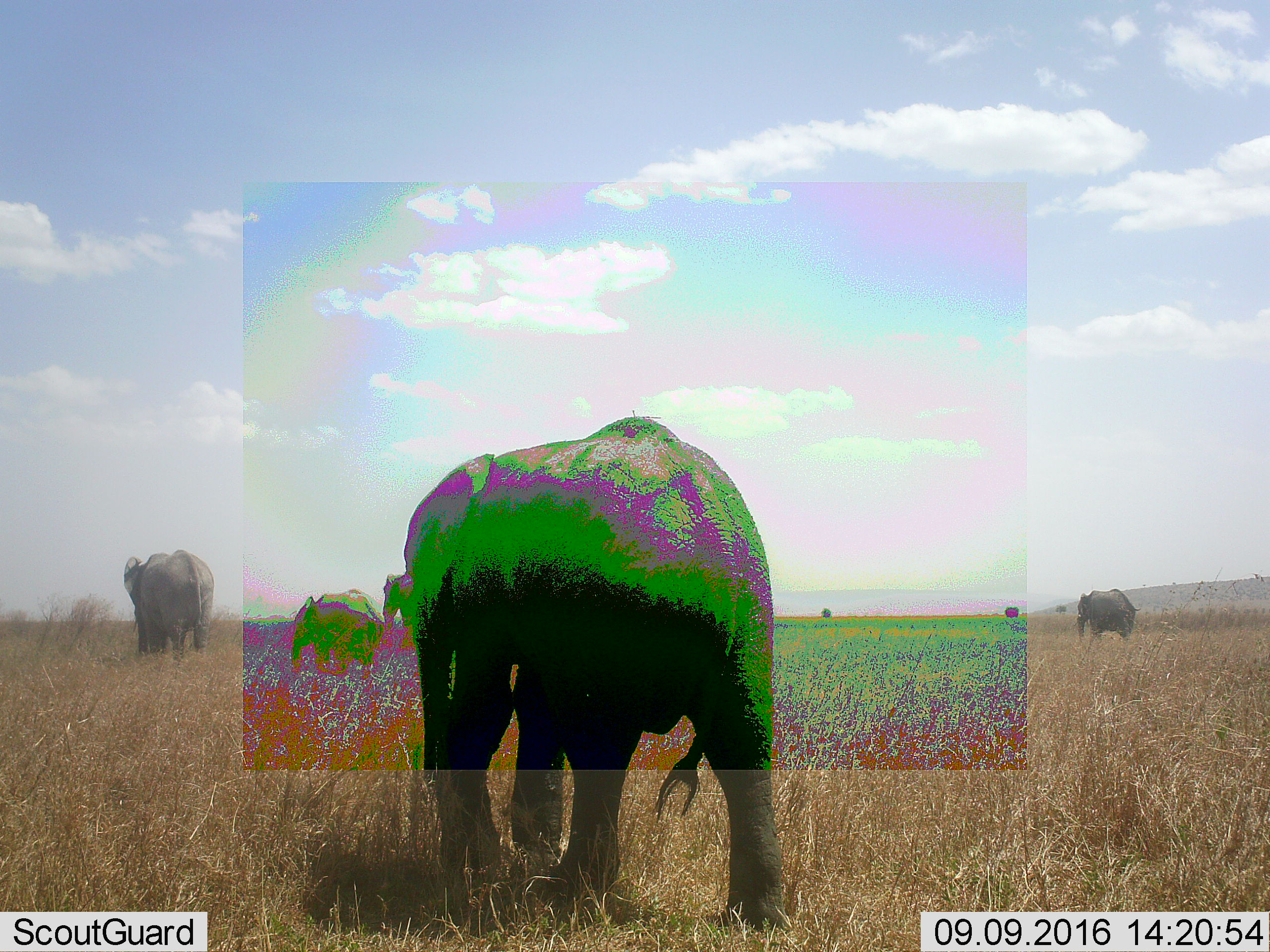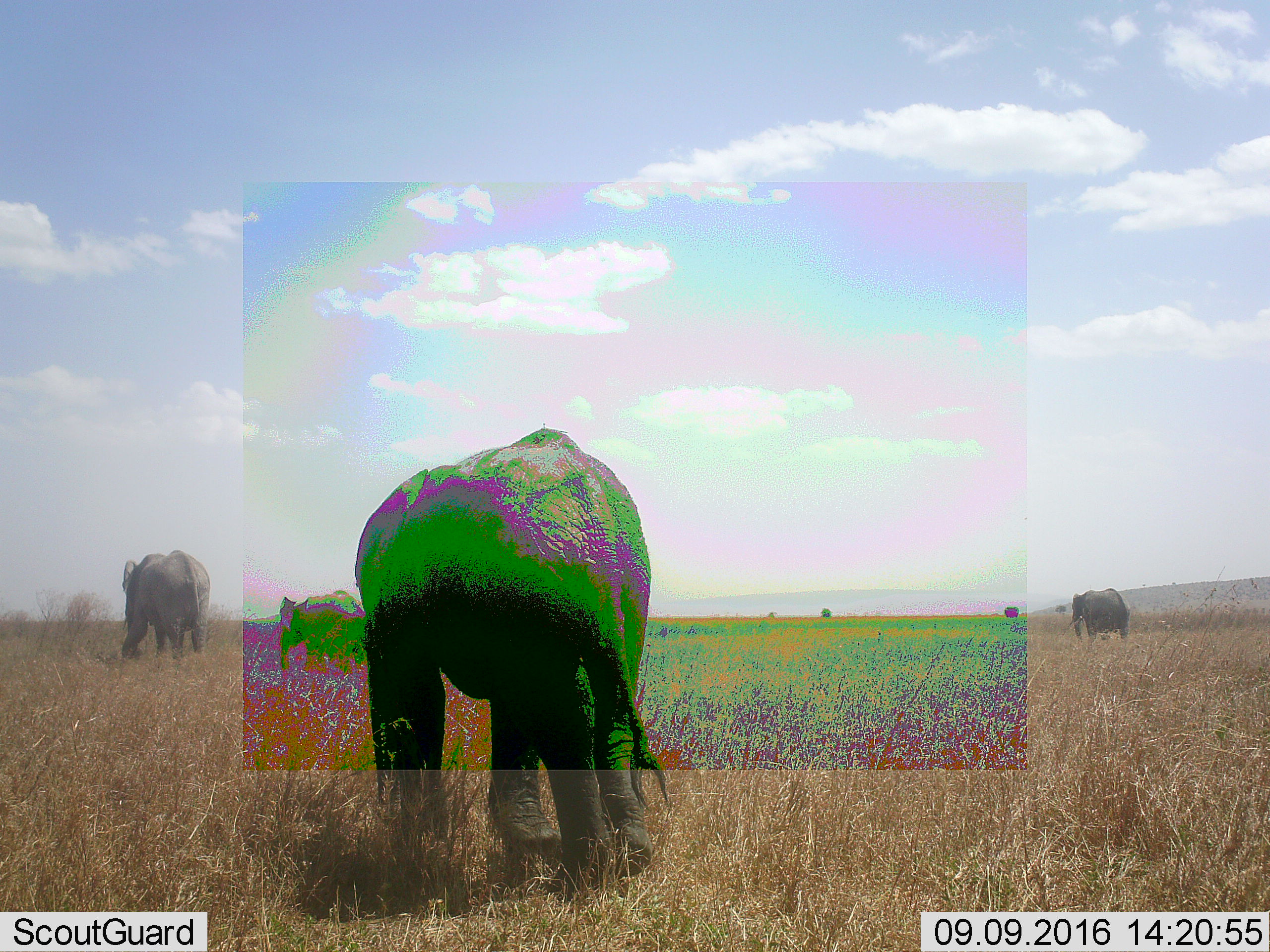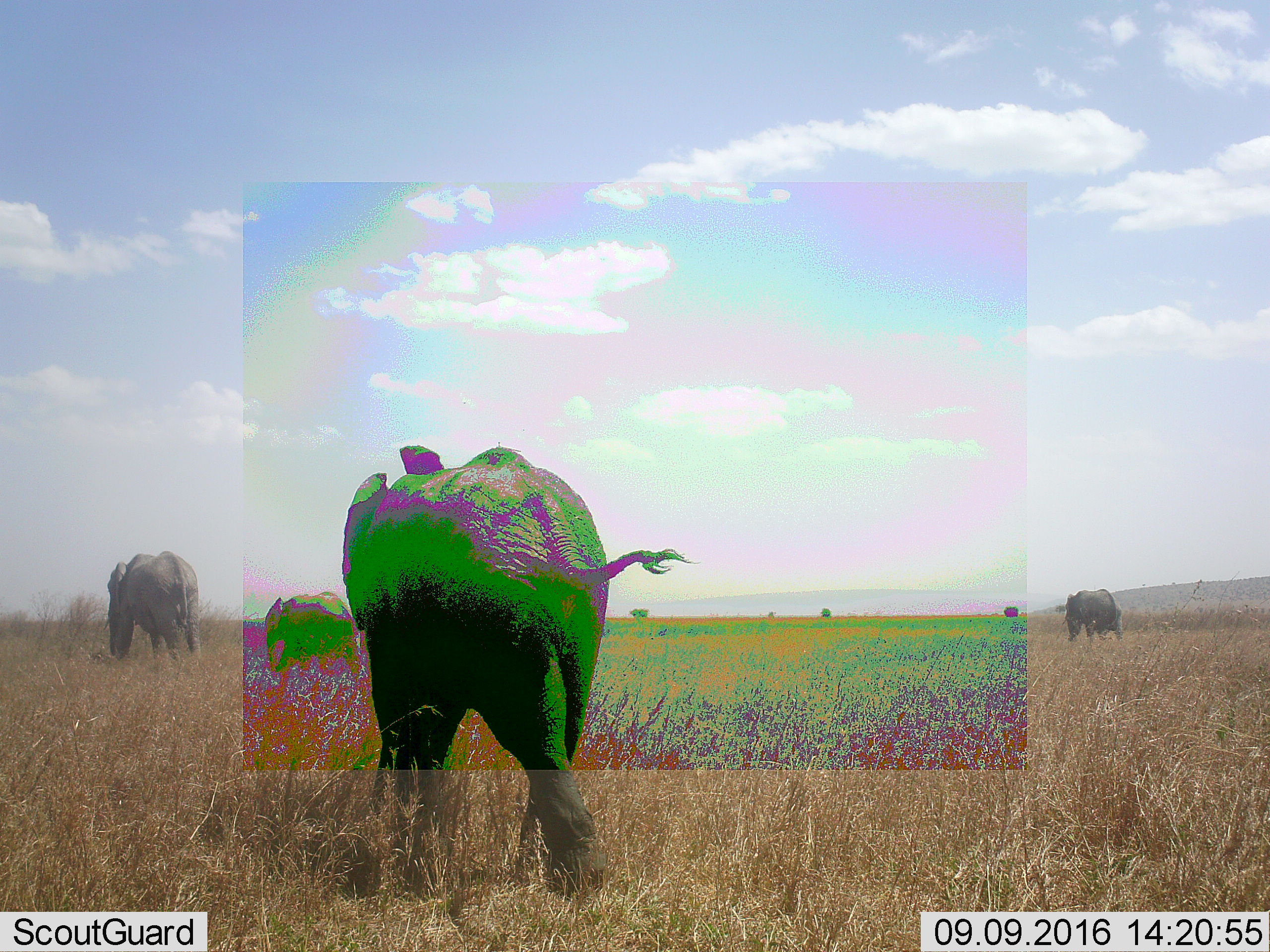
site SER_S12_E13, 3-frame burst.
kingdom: Animalia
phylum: Chordata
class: Mammalia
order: Proboscidea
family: Elephantidae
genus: Loxodonta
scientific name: Loxodonta africana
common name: african bush elephant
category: elephant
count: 5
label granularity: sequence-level